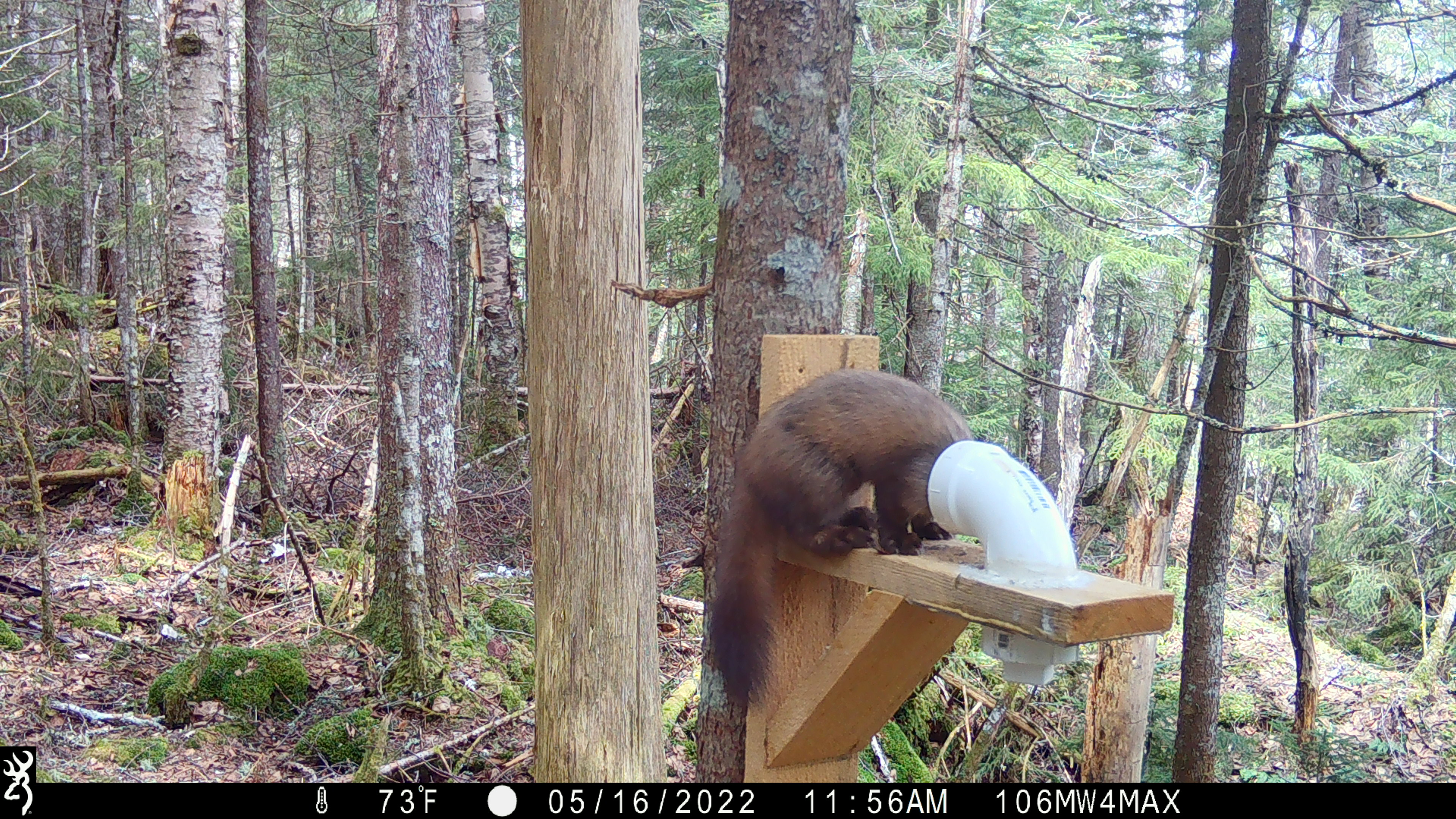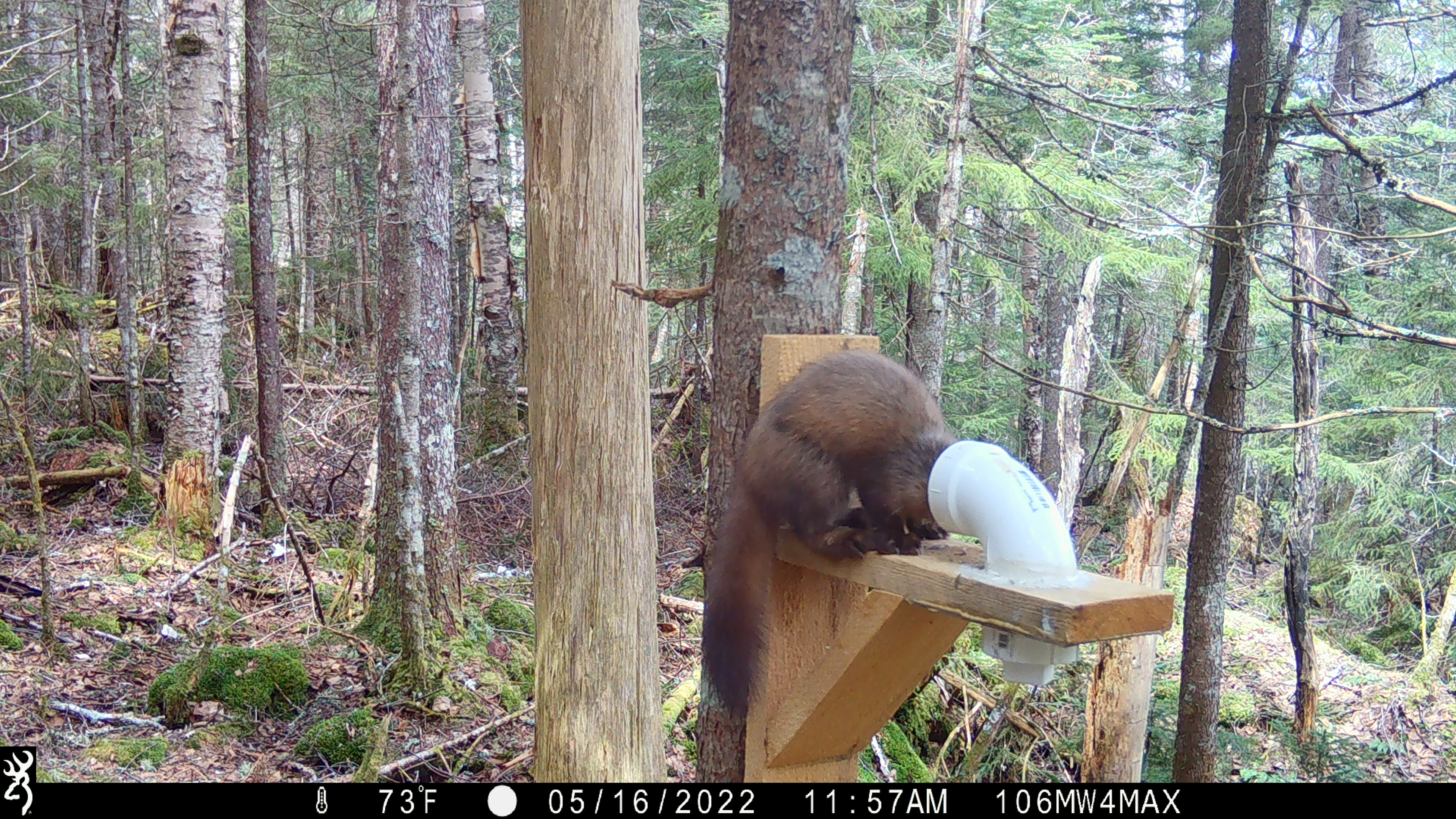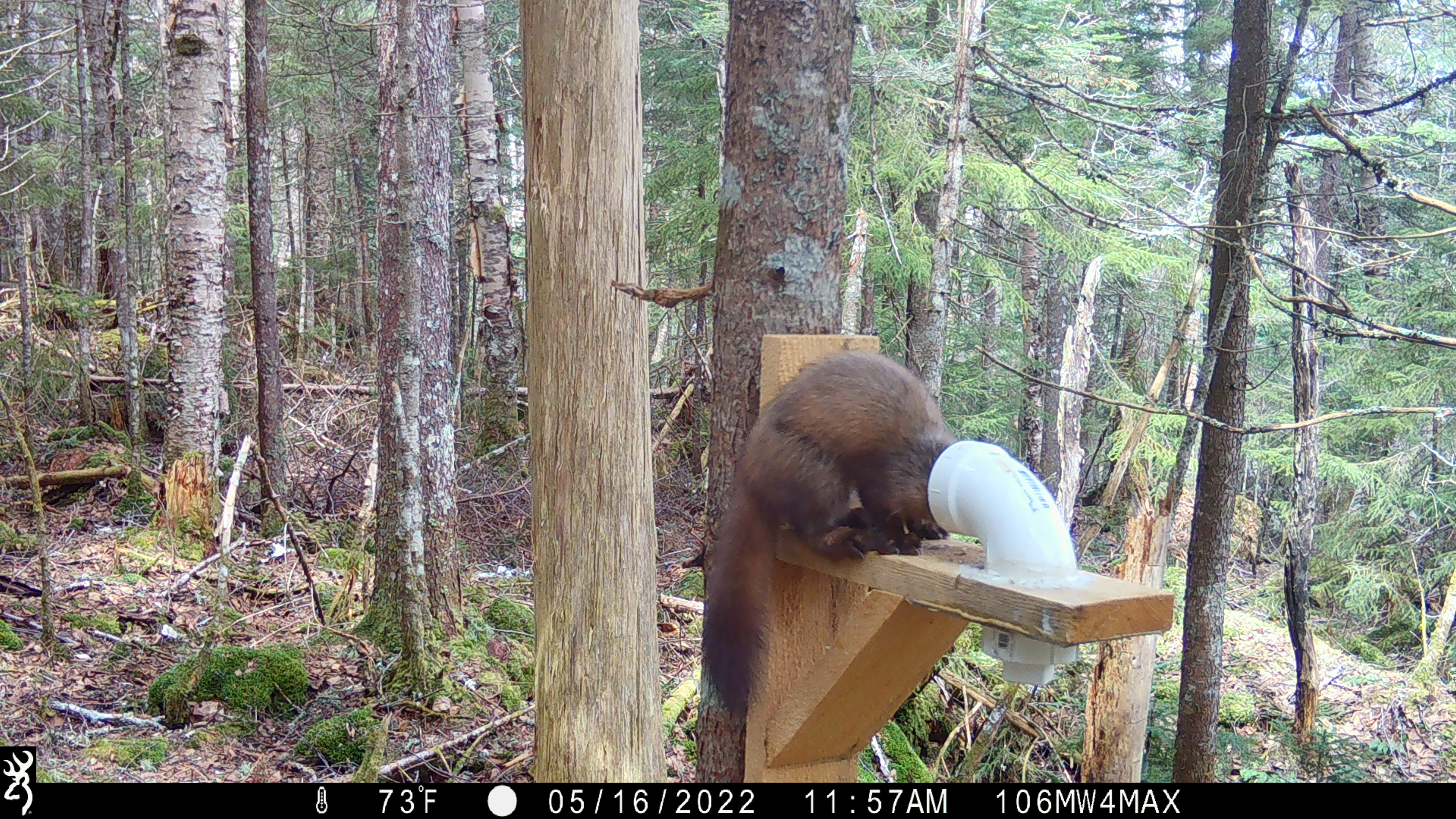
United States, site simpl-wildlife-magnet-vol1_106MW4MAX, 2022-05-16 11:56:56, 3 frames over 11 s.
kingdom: Animalia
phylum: Chordata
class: Mammalia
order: Carnivora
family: Mustelidae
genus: Martes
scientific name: Martes americana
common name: american marten